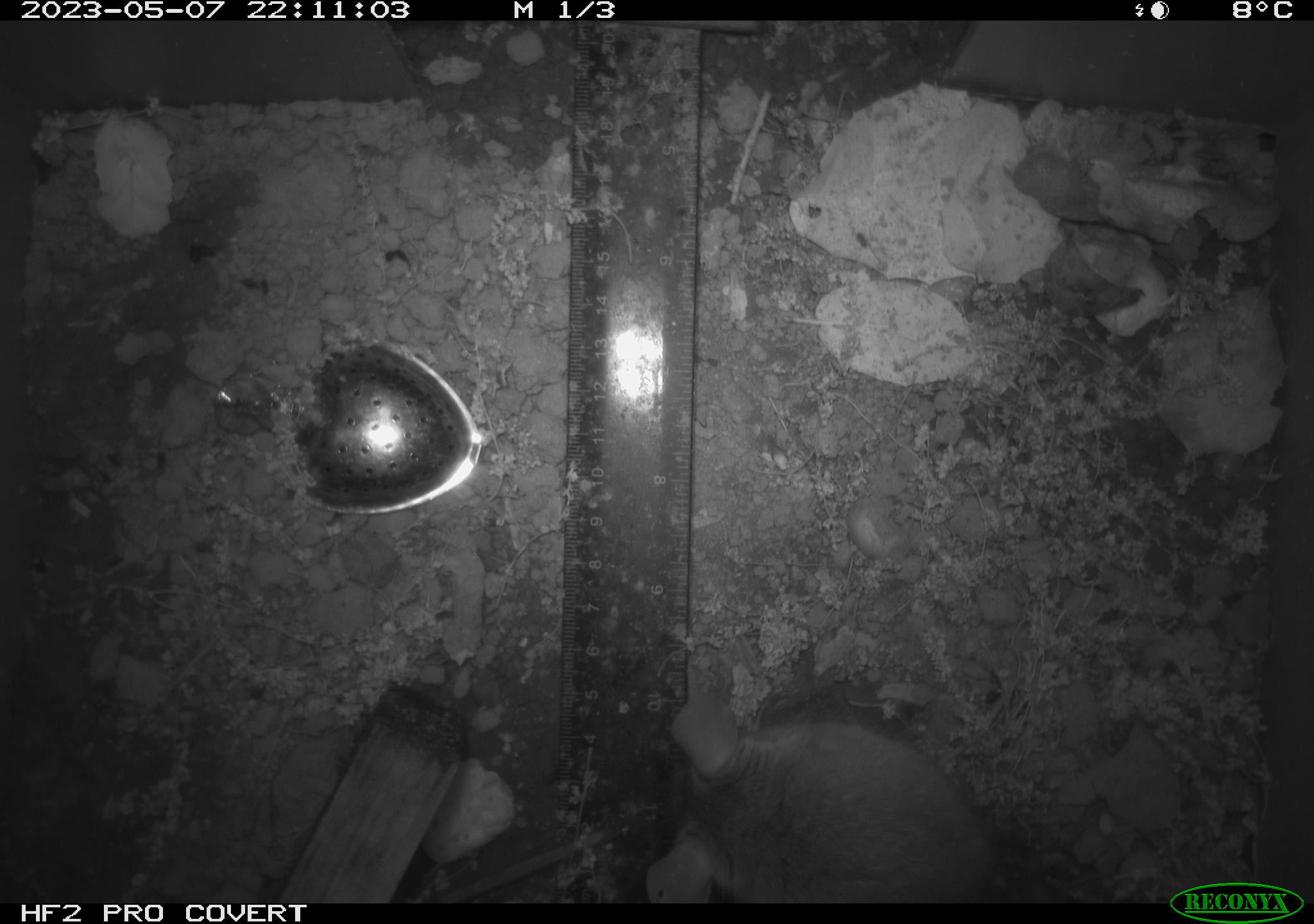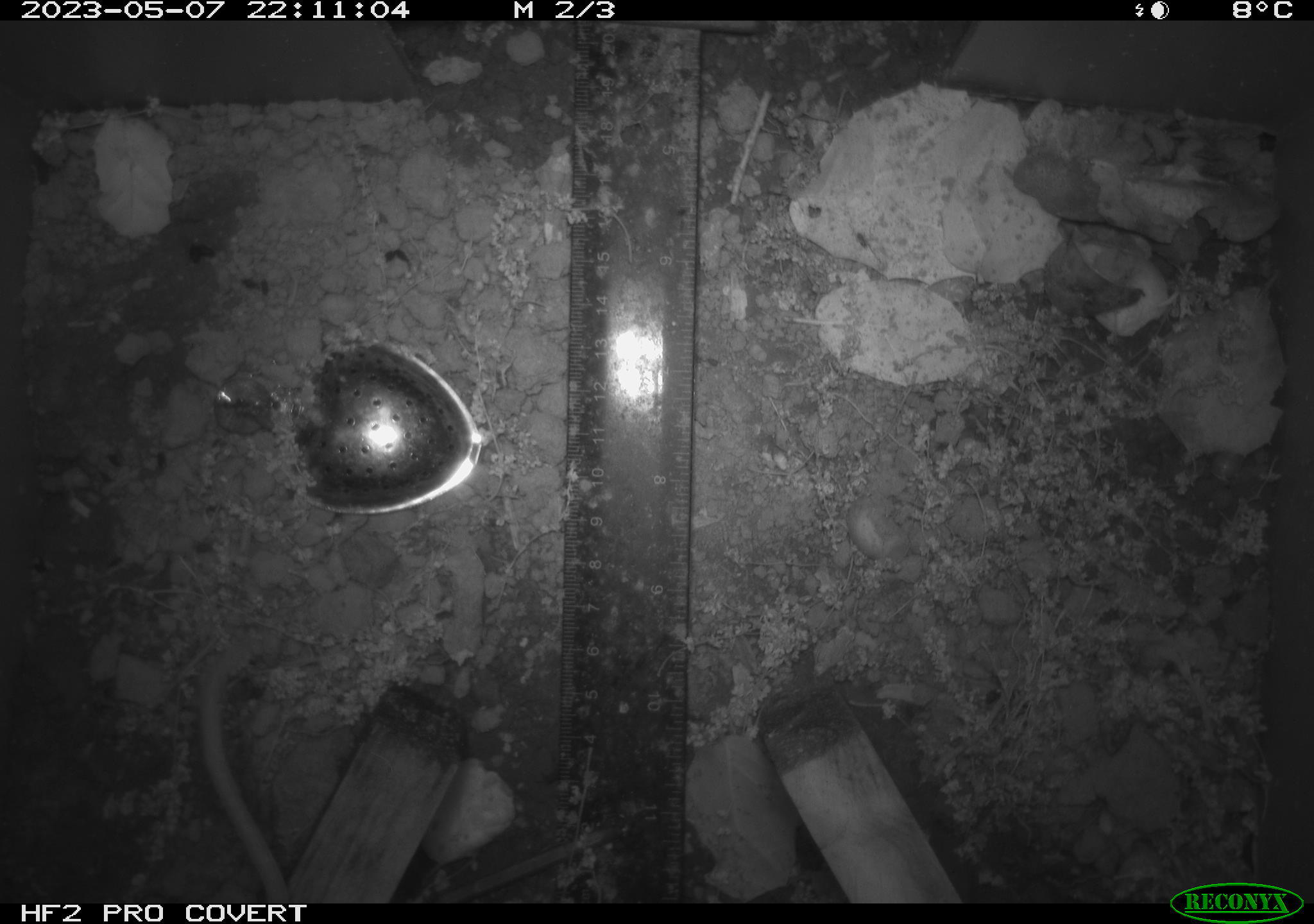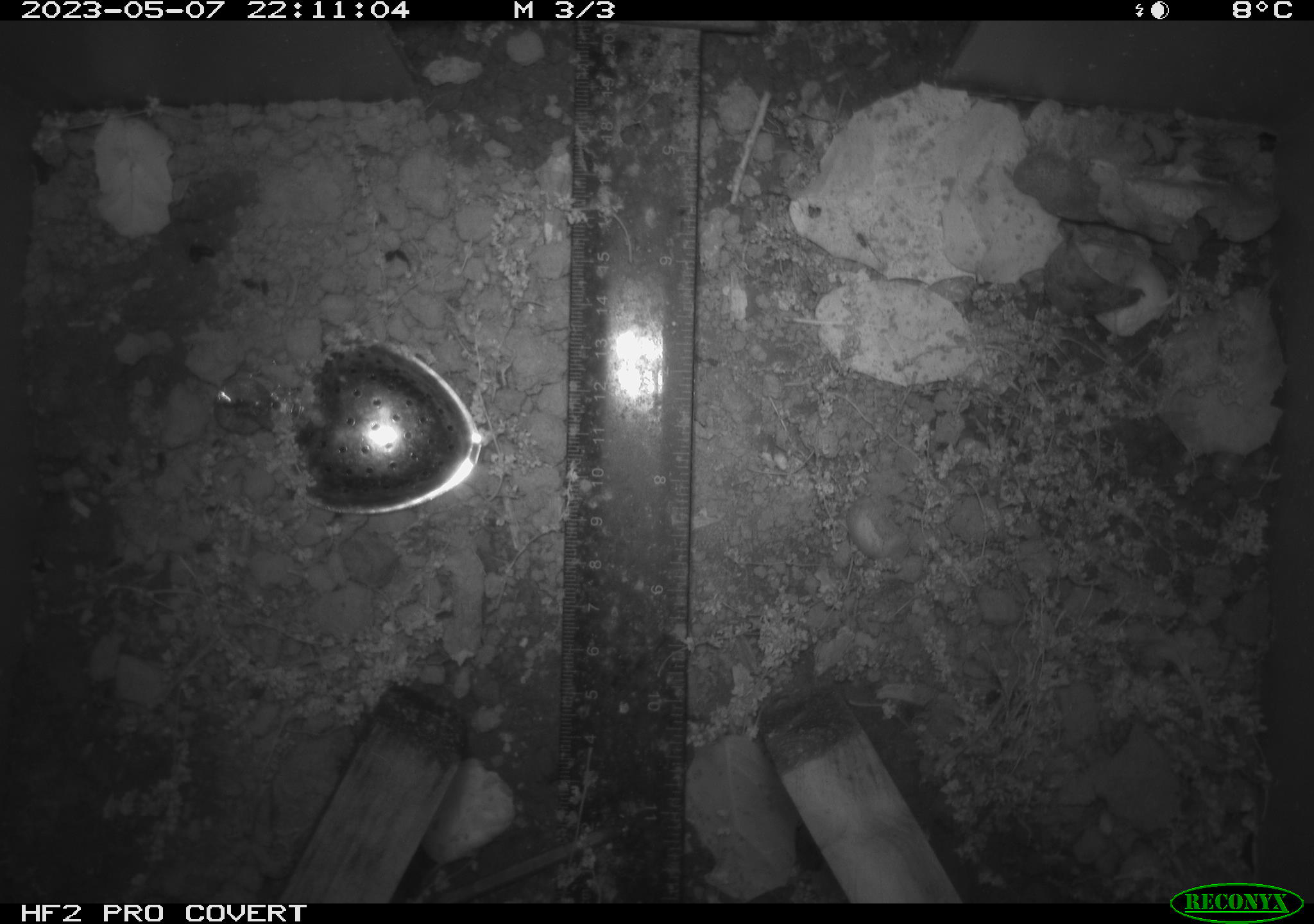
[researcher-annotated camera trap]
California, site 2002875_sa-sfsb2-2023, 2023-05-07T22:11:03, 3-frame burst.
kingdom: Animalia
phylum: Chordata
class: Mammalia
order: Rodentia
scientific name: Rodentia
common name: mouse species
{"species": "mouse species (Rodentia)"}